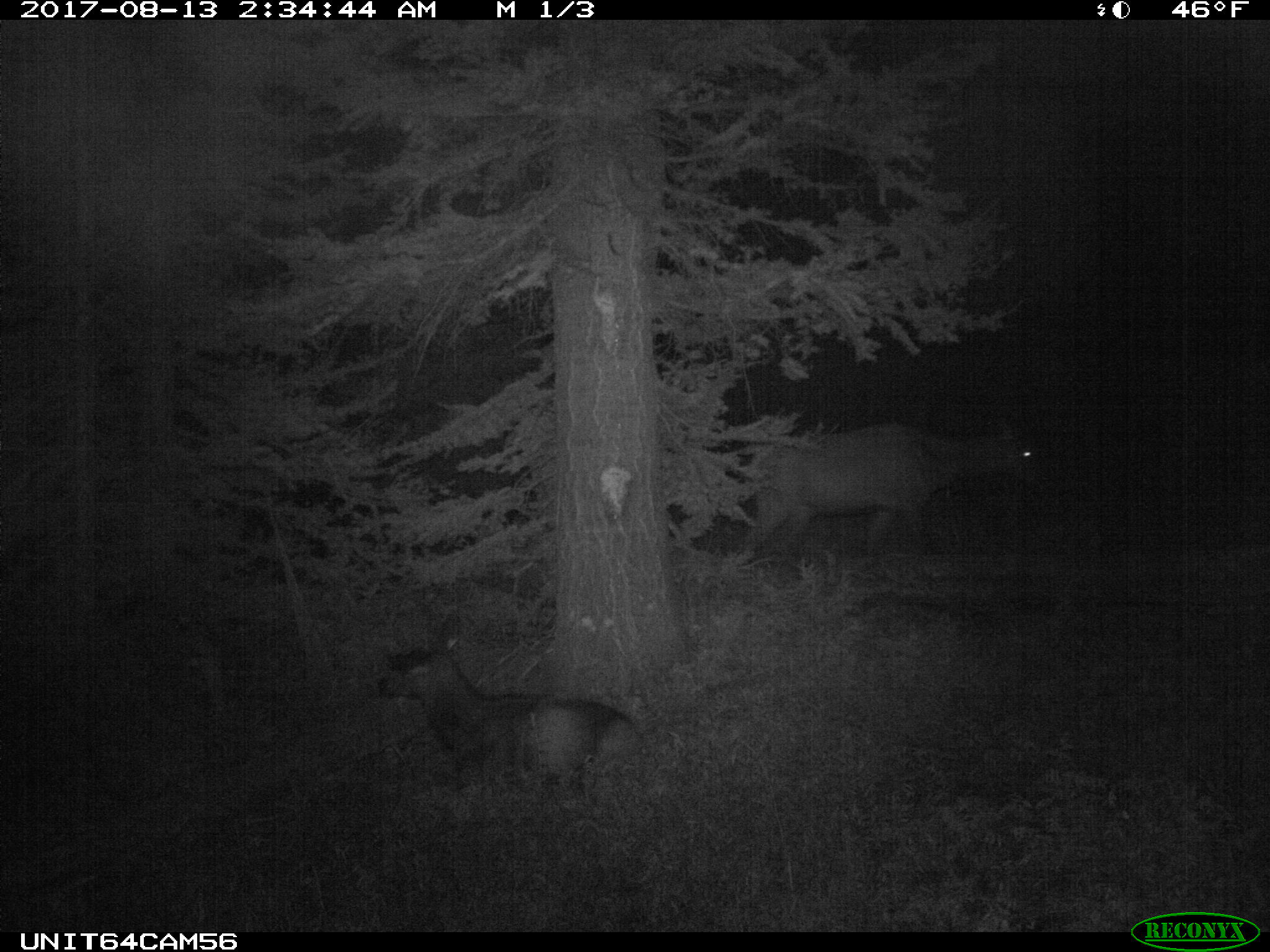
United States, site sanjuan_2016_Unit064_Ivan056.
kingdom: Animalia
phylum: Chordata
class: Mammalia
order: Artiodactyla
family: Cervidae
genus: Cervus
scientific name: Cervus elaphus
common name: red deer